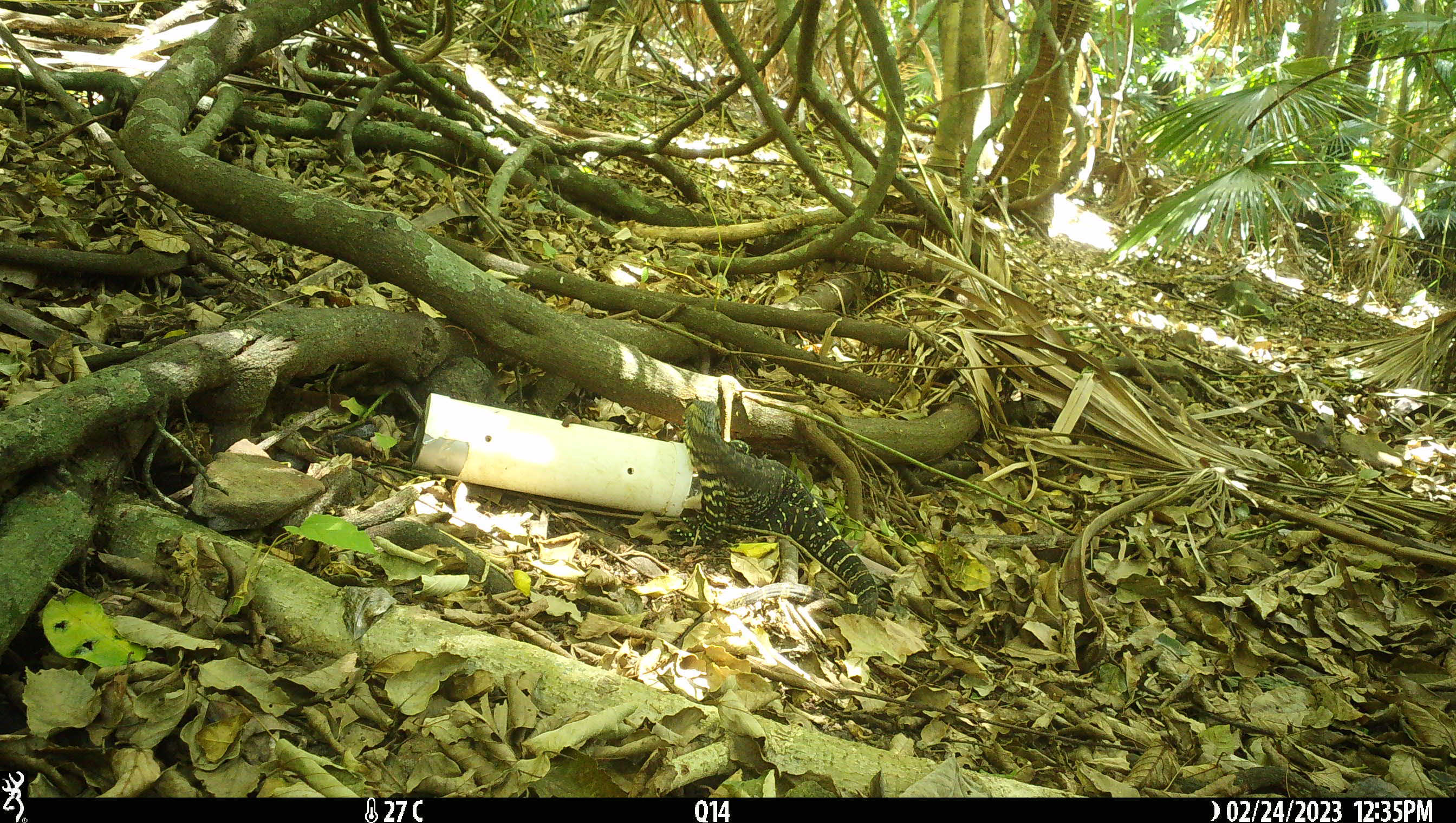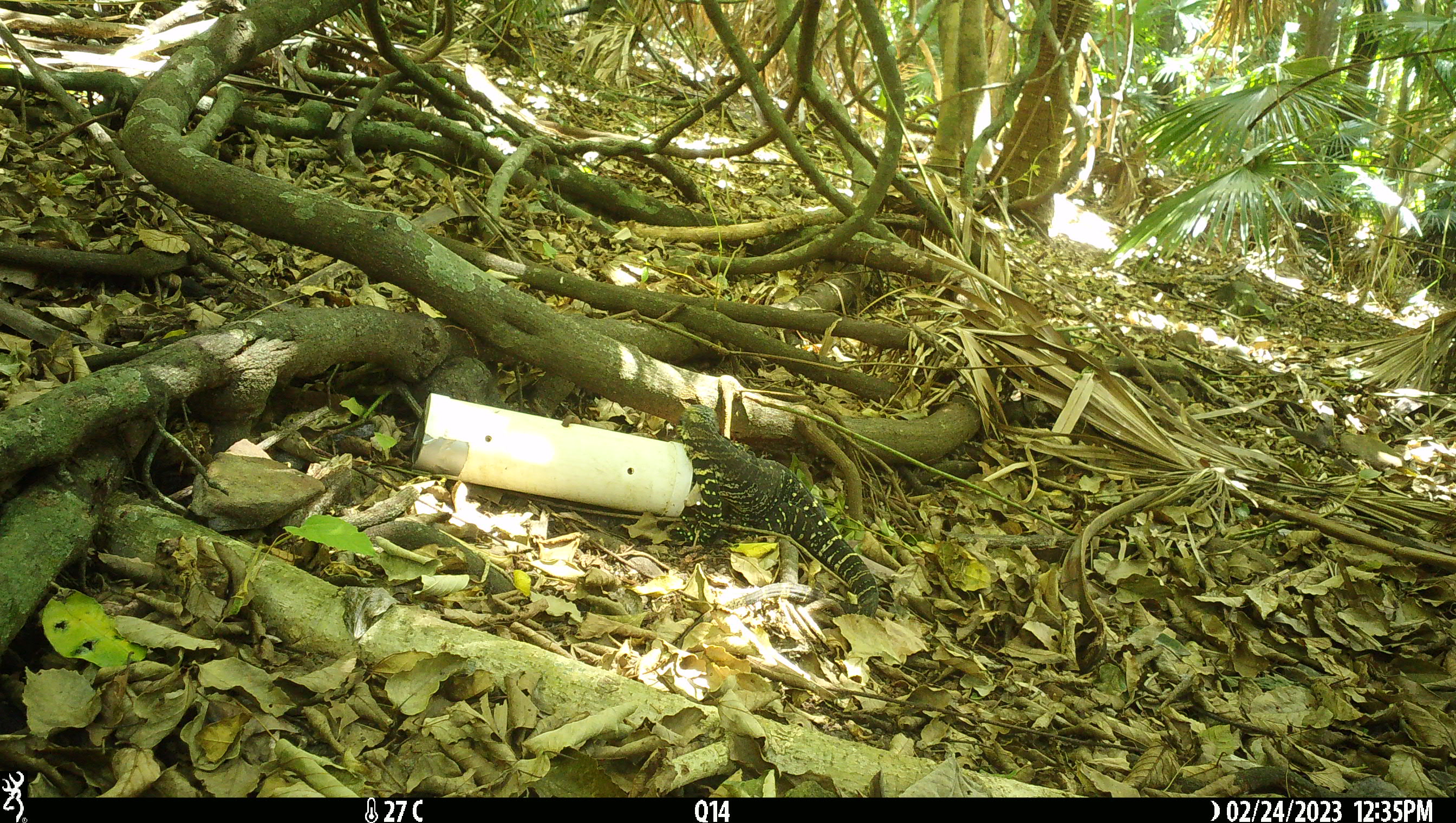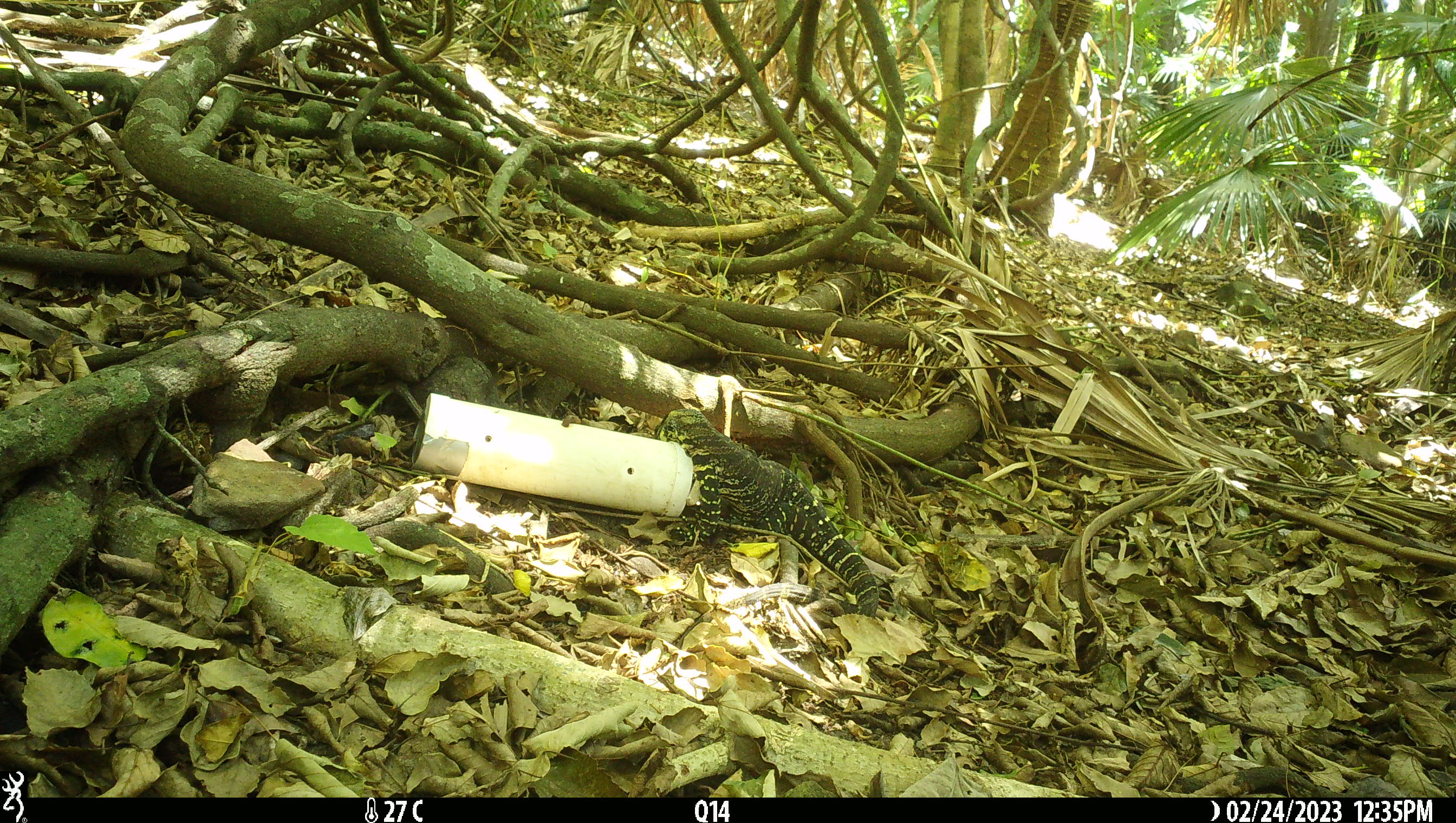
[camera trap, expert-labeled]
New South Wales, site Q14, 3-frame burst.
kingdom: Animalia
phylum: Chordata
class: Reptilia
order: Squamata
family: Varanidae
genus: Varanus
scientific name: Varanus varius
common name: lace monitor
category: goanna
Goanna (lace monitor) (Varanus varius).